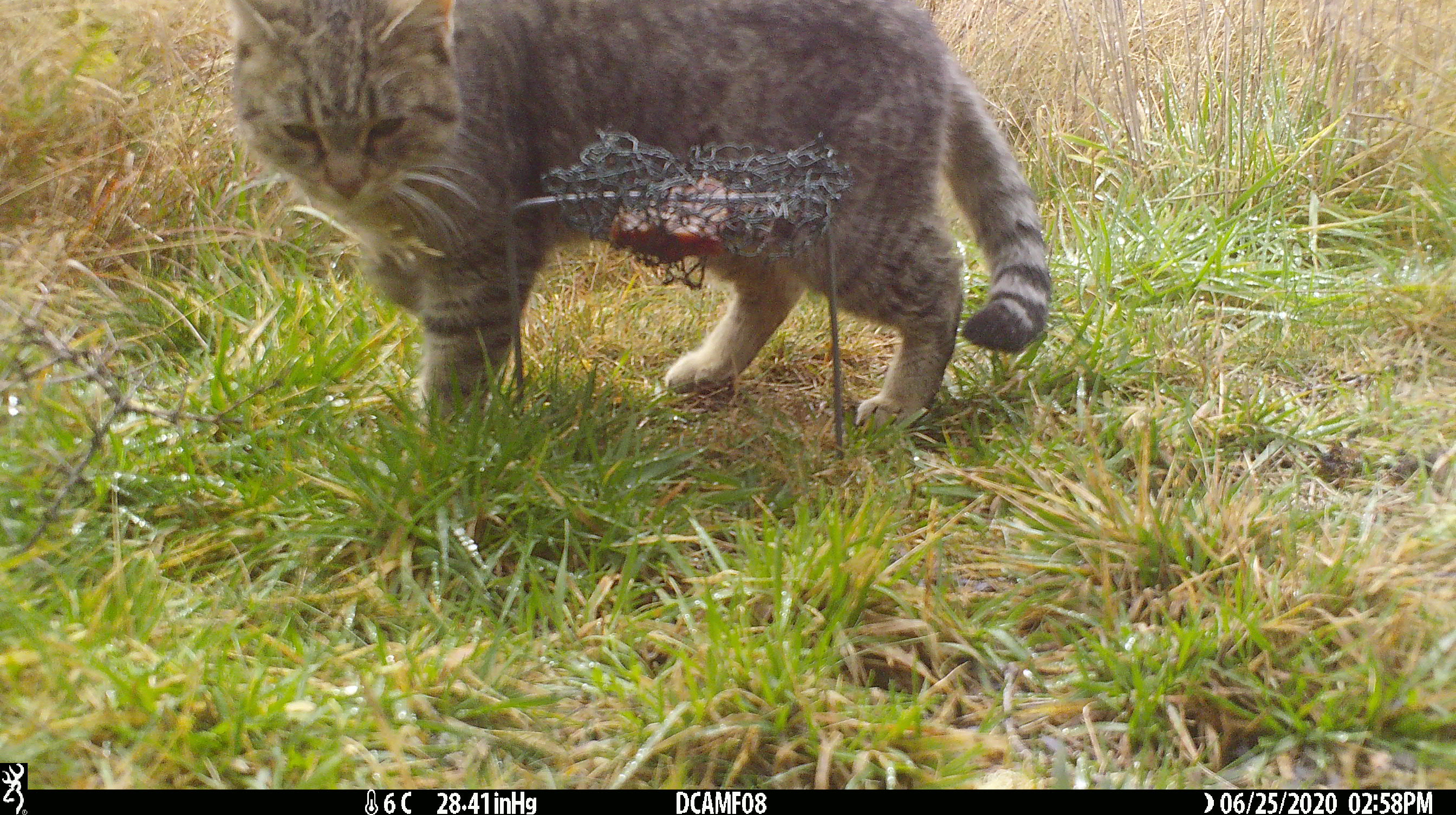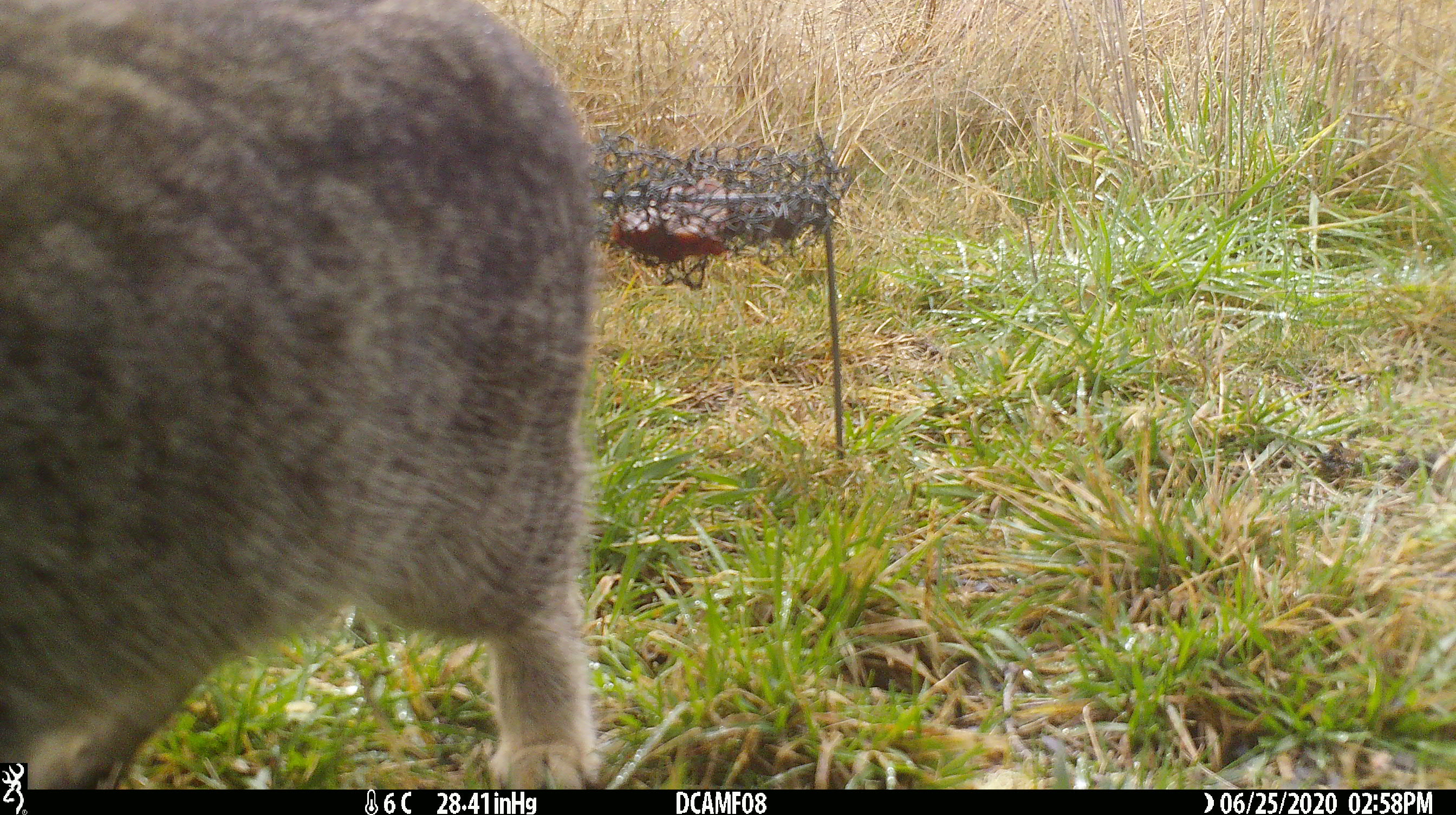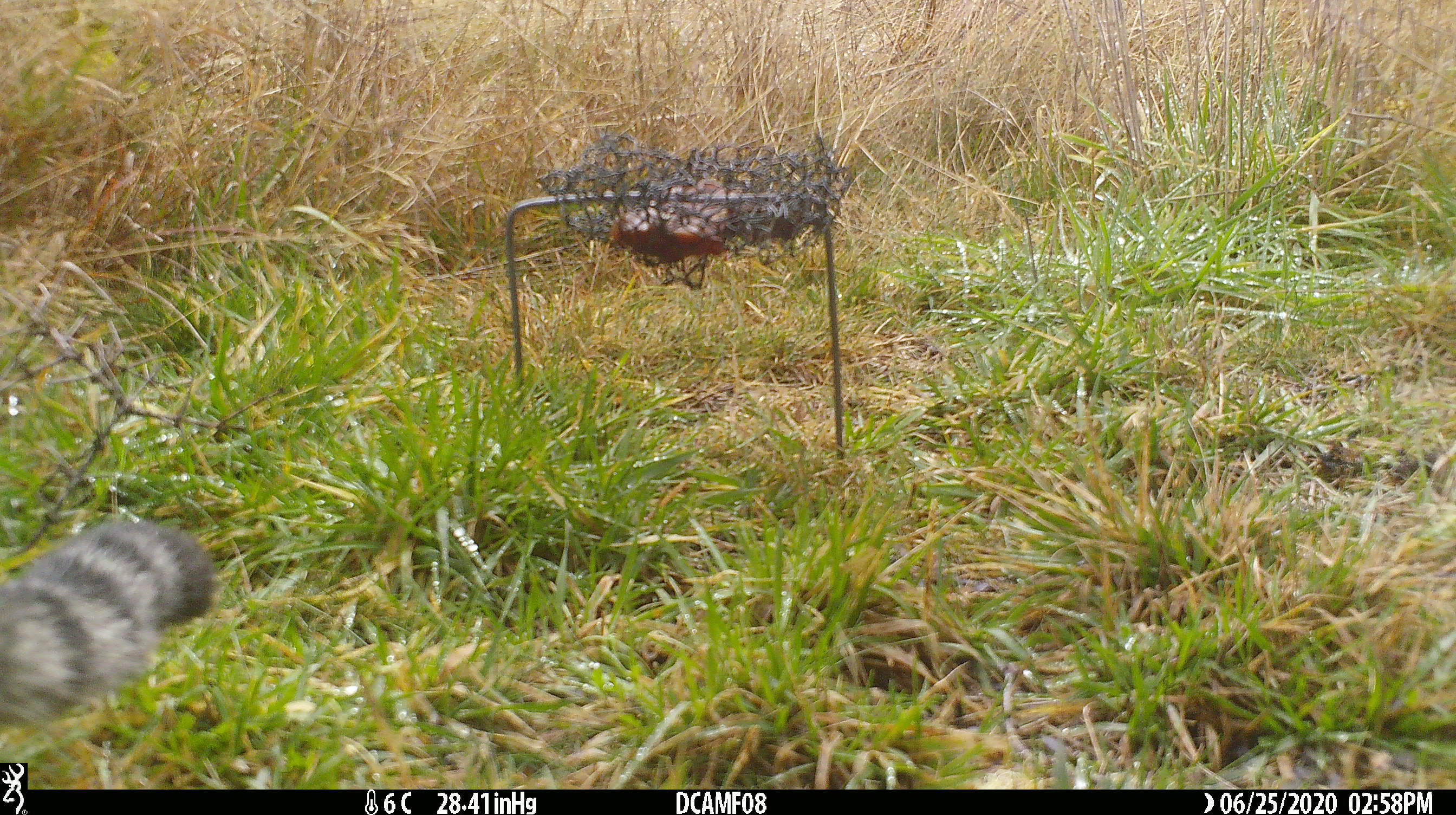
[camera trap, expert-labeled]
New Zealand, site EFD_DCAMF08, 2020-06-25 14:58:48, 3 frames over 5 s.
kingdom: Animalia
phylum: Chordata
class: Mammalia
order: Carnivora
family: Felidae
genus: Felis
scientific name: Felis catus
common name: domestic cat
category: cat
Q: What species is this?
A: Cat (domestic cat) (Felis catus).